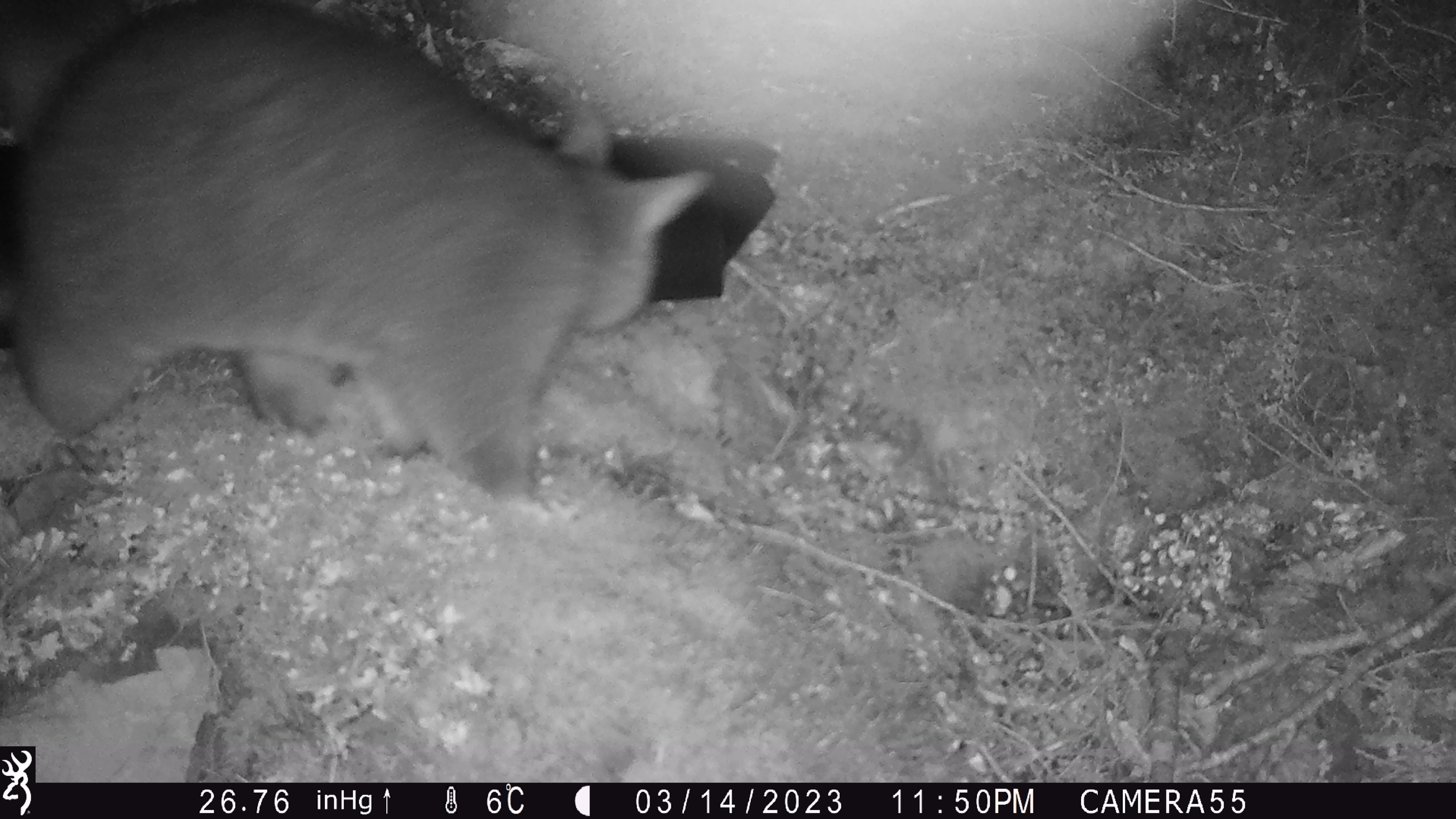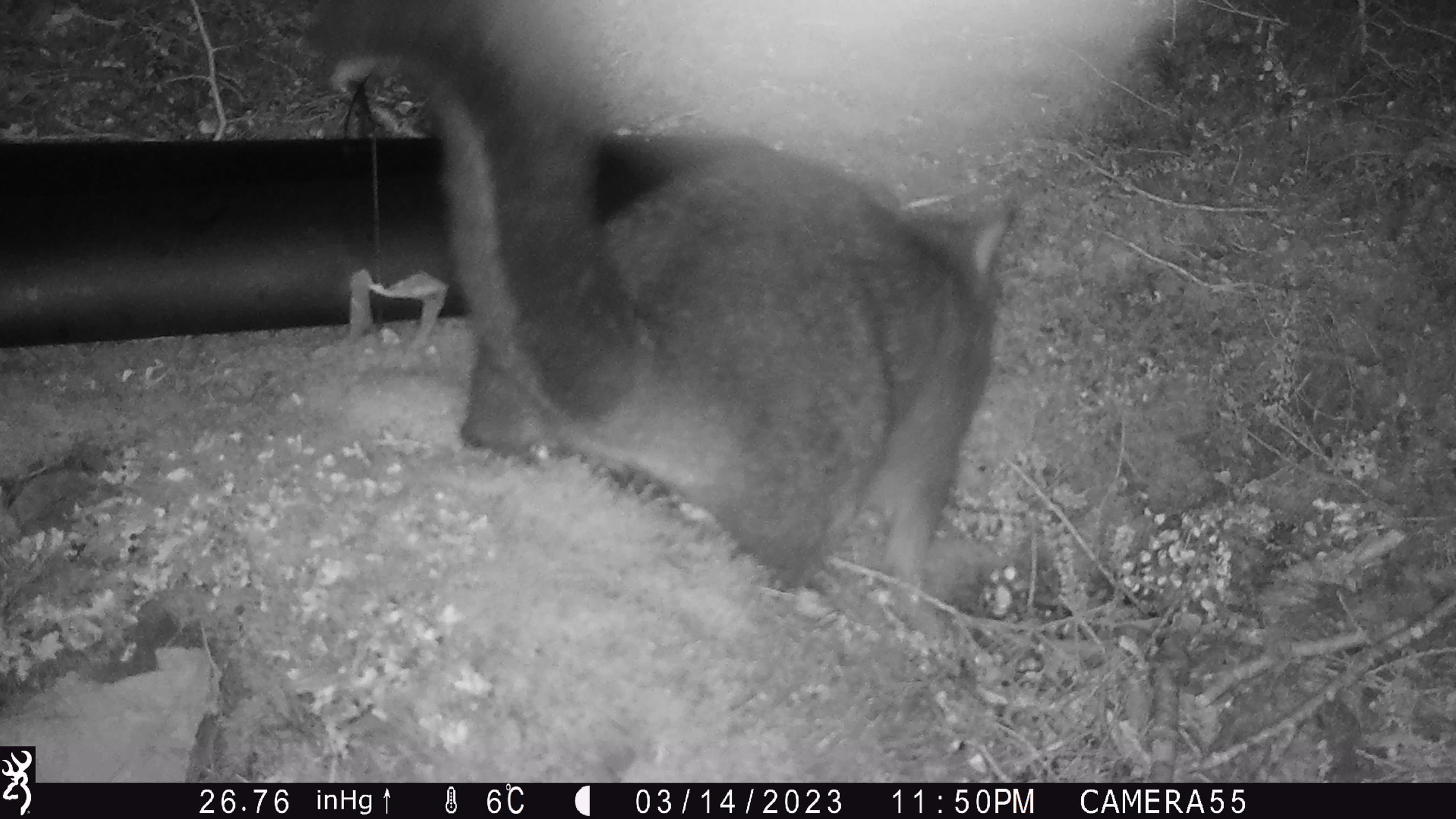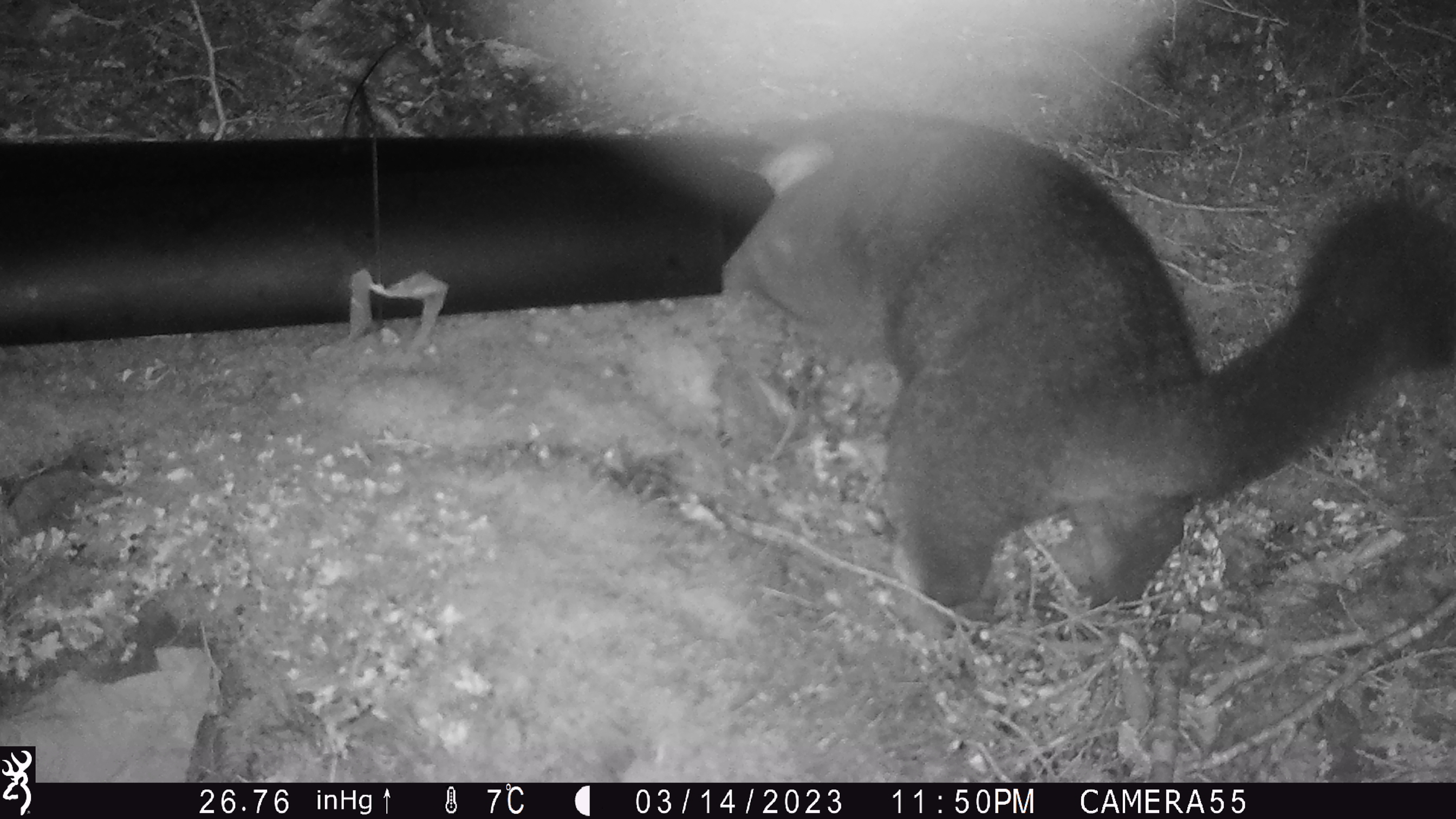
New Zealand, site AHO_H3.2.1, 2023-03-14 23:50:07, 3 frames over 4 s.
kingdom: Animalia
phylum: Chordata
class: Mammalia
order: Carnivora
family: Mustelidae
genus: Mustela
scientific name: Mustela erminea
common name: stoat